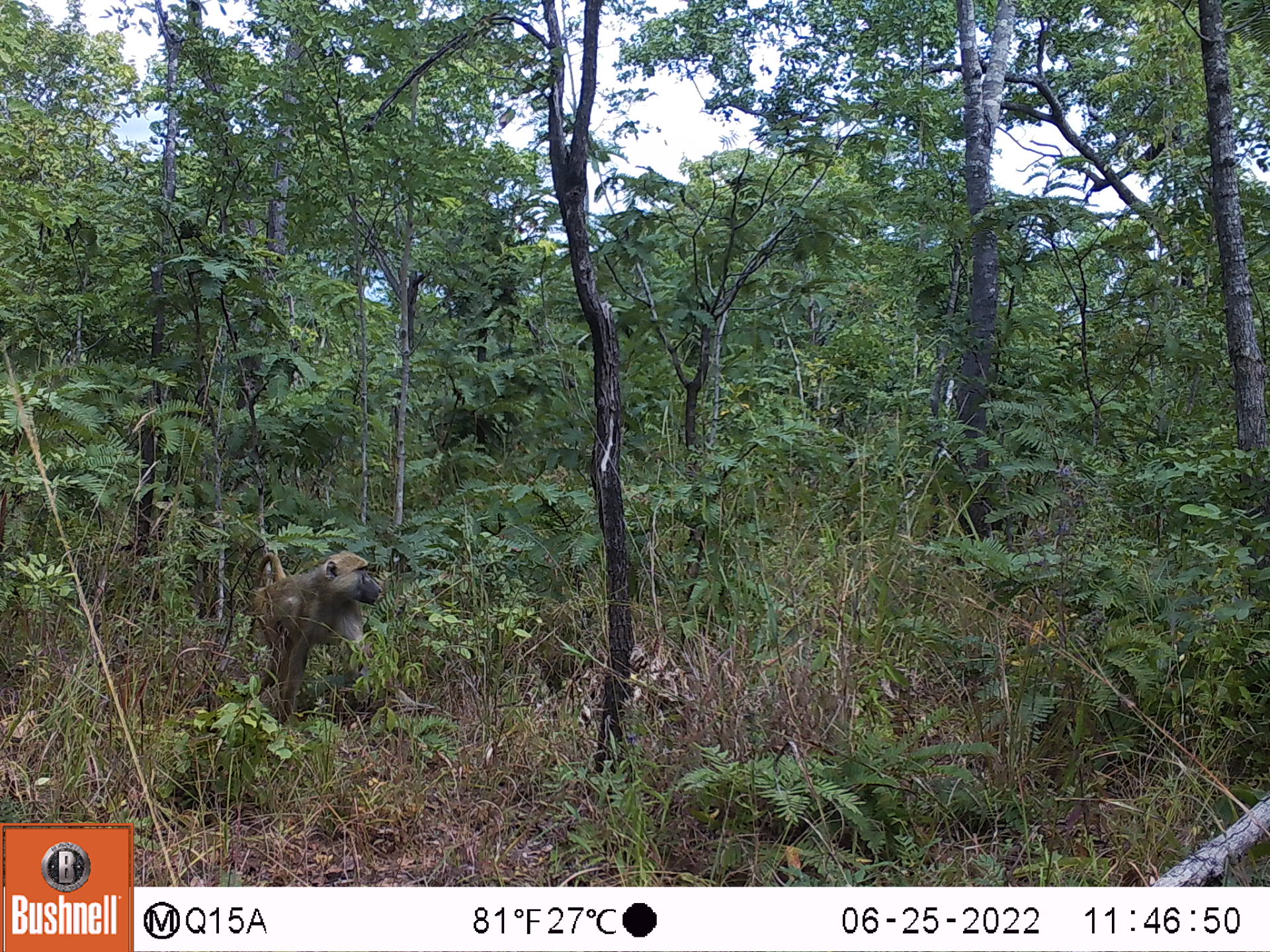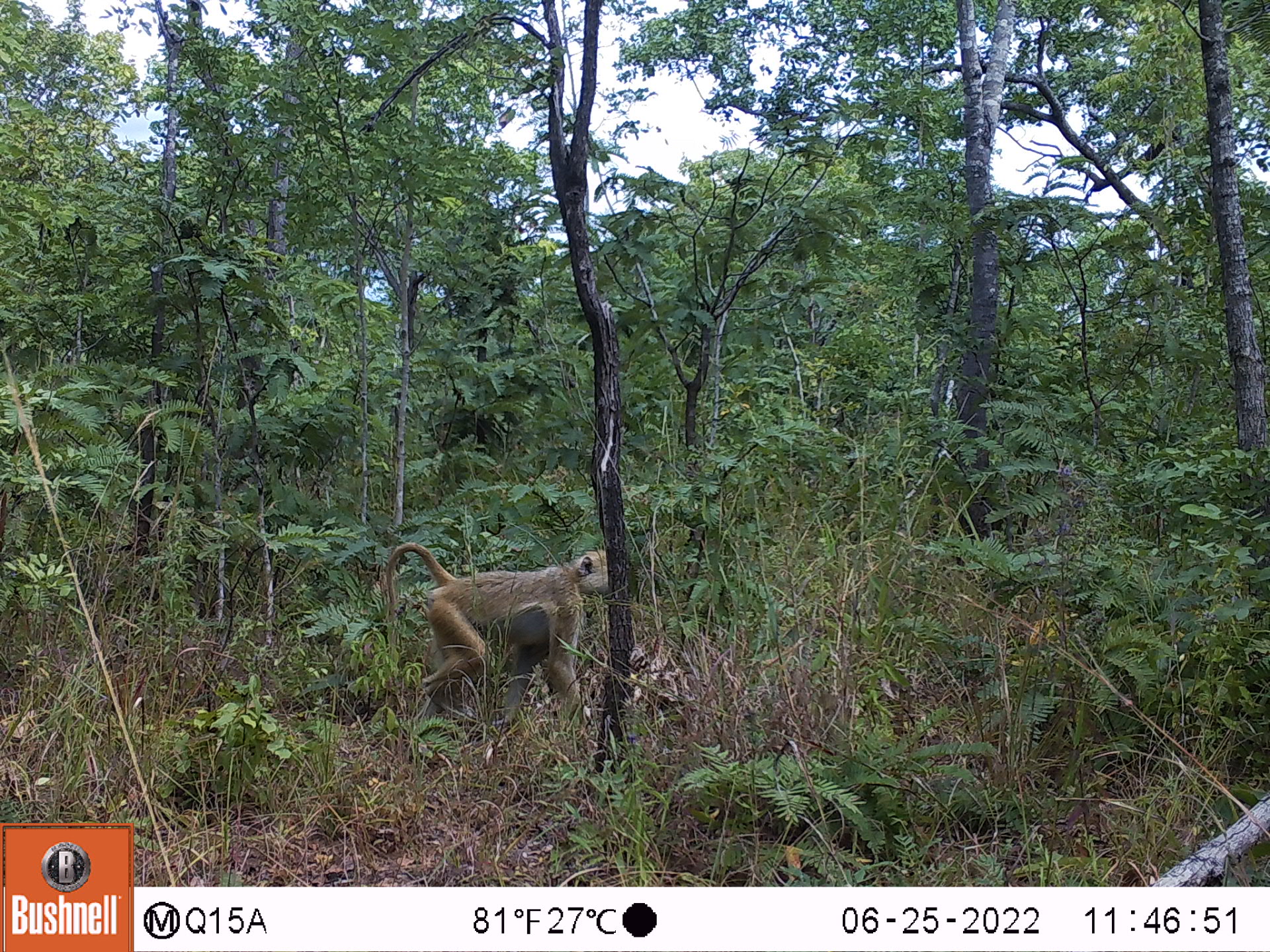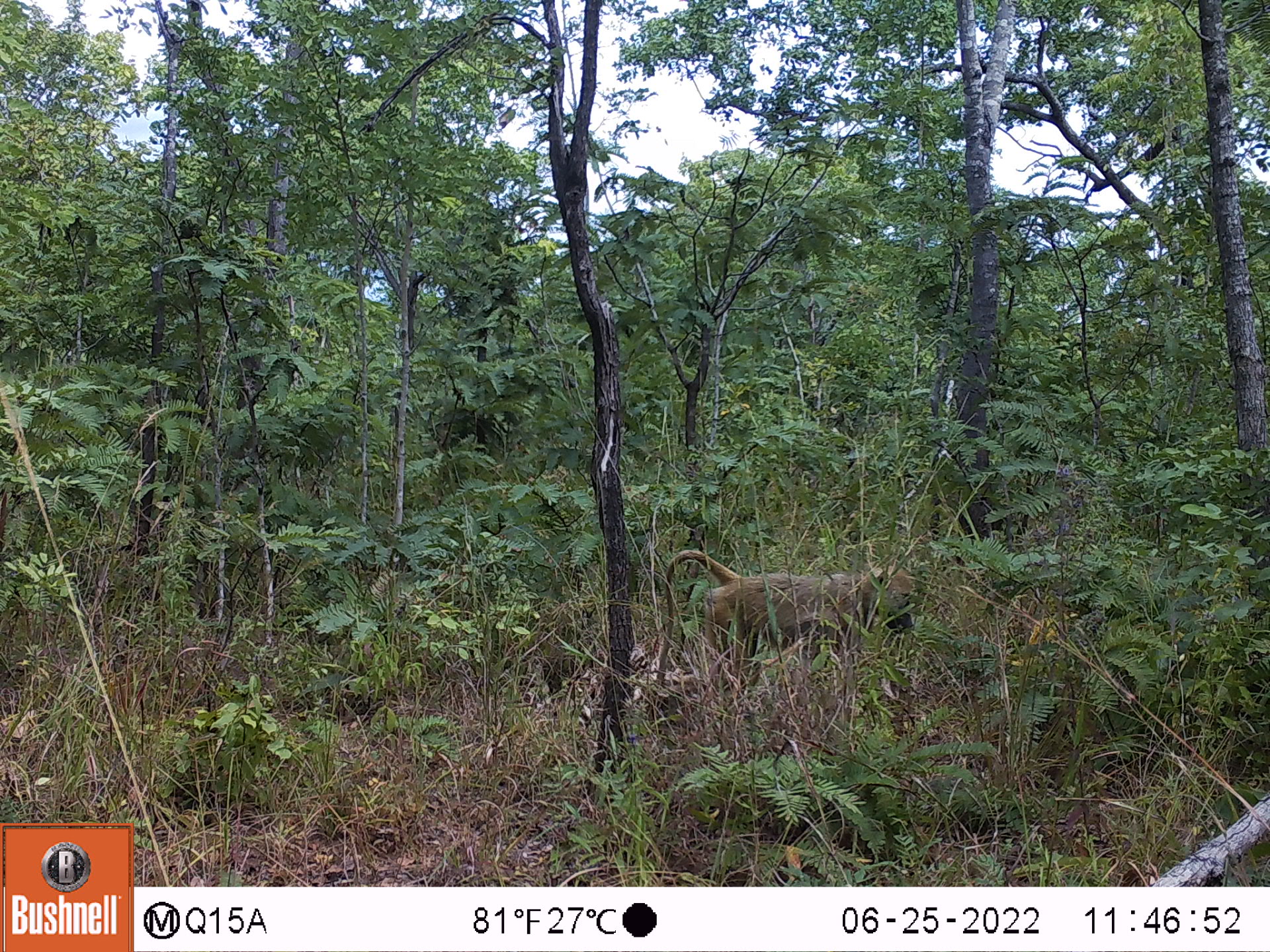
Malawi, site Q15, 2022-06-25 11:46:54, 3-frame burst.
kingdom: Animalia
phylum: Chordata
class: Mammalia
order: Primates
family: Cercopithecidae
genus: Papio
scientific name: Papio cynocephalus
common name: yellow baboon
Yellow baboon (Papio cynocephalus), count 1.